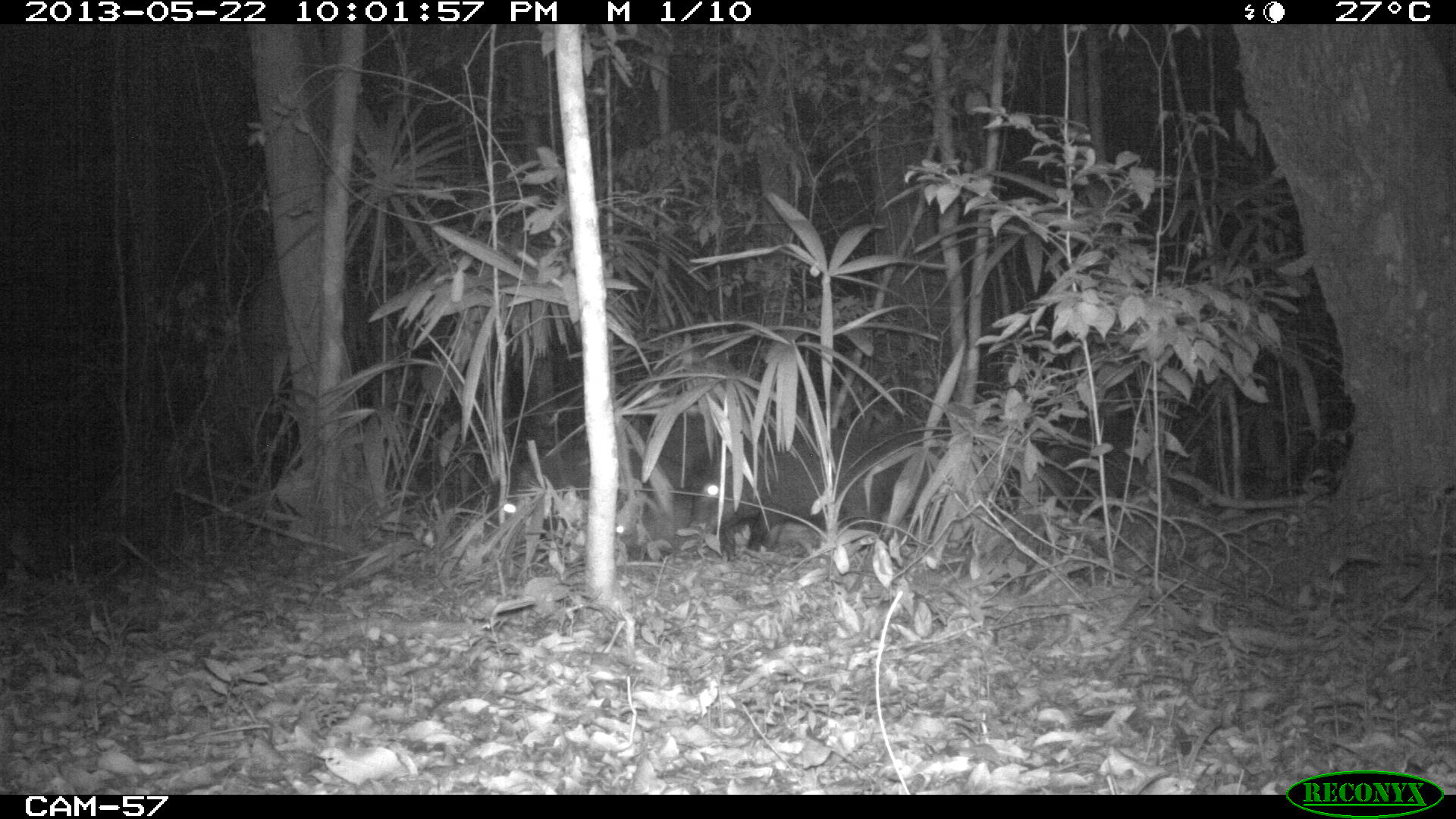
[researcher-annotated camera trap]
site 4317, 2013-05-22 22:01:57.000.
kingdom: Animalia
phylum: Chordata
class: Mammalia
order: Artiodactyla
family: Tayassuidae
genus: Tayassu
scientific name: Tayassu pecari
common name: white-lipped peccary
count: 20